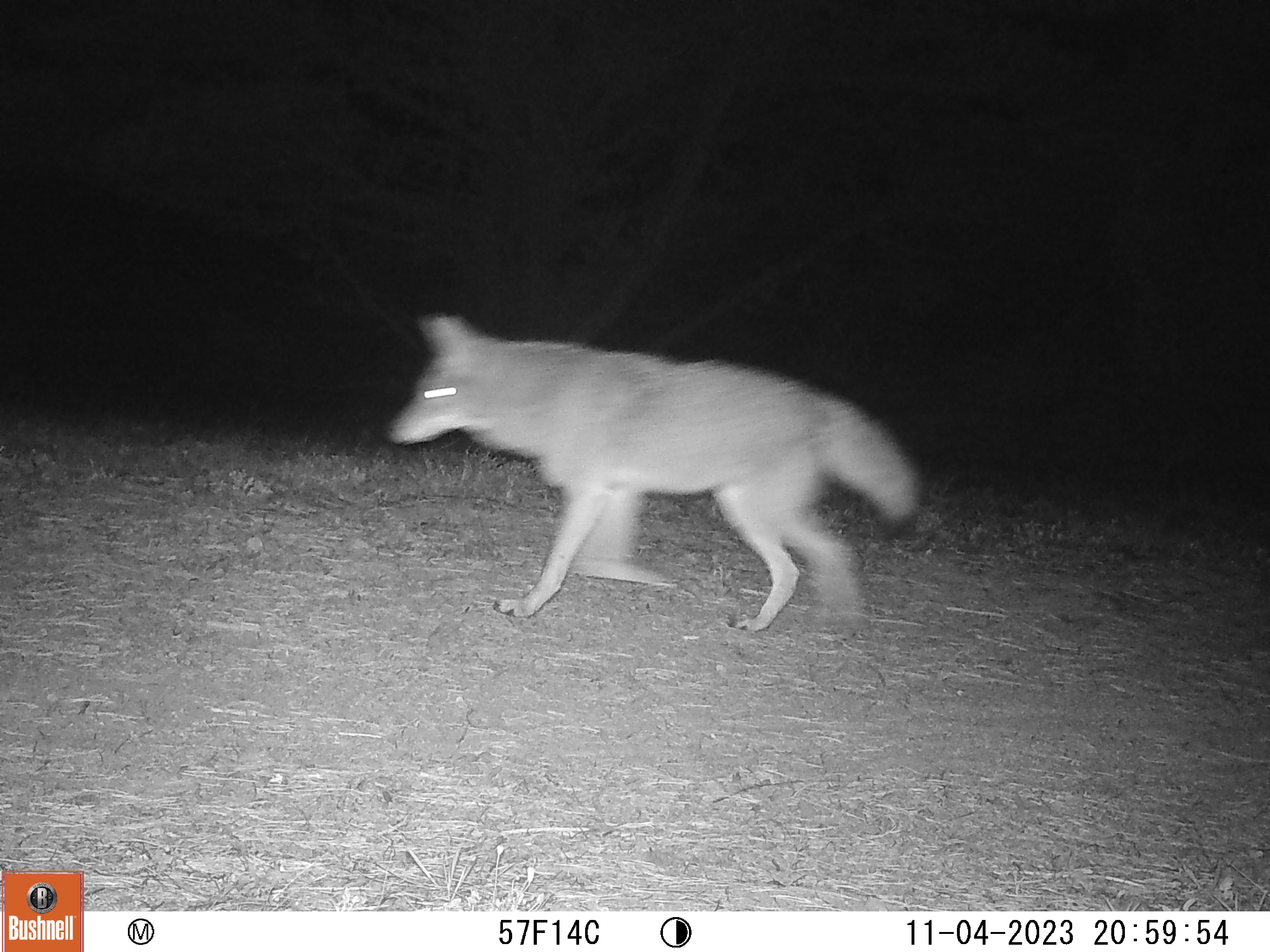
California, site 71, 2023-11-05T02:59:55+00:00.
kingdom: Animalia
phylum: Chordata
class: Mammalia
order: Carnivora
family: Canidae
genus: Canis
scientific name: Canis latrans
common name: coyote